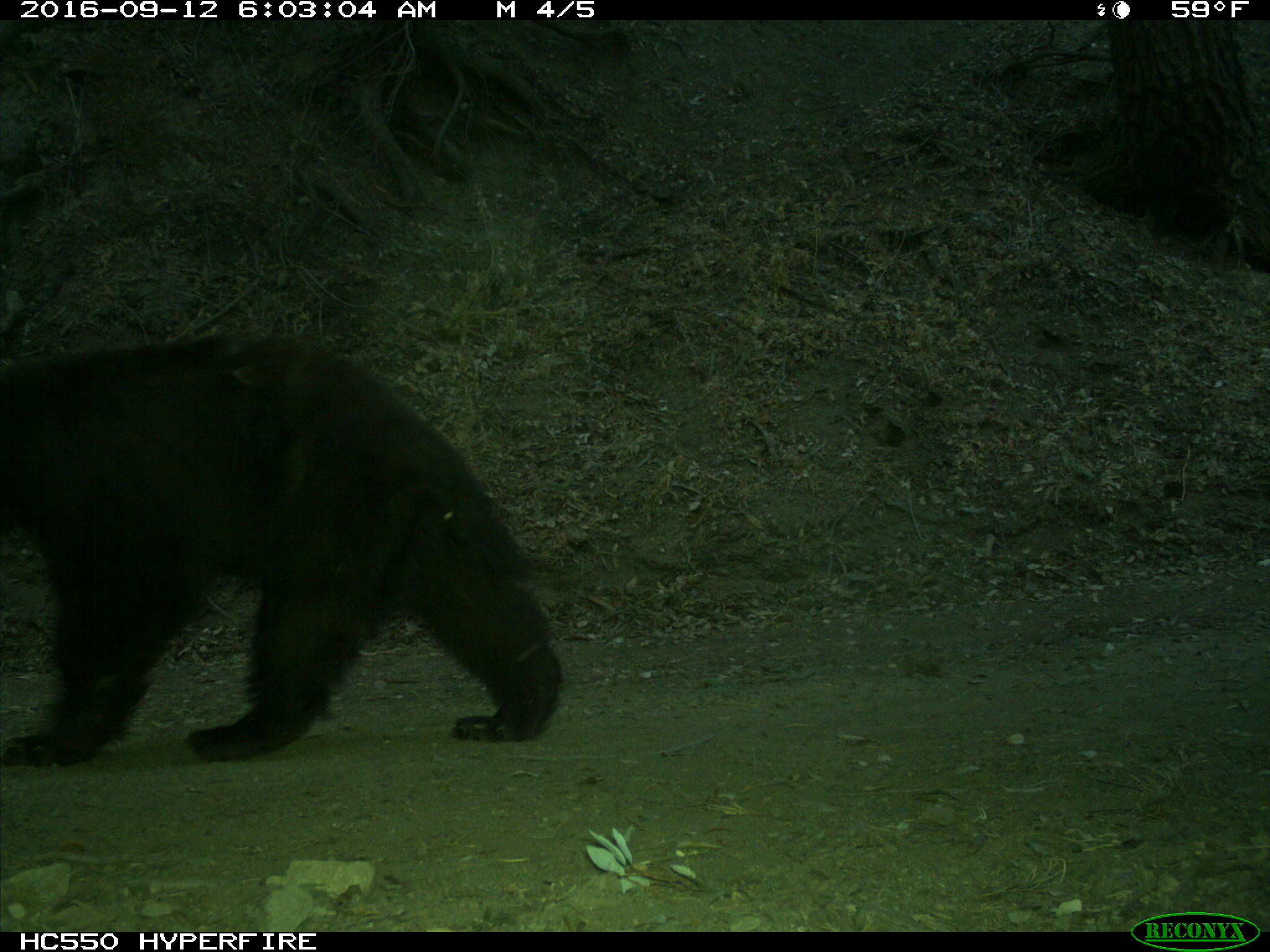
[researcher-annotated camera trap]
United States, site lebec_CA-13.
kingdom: Animalia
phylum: Chordata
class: Mammalia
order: Carnivora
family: Ursidae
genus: Ursus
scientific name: Ursus americanus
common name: american black bear